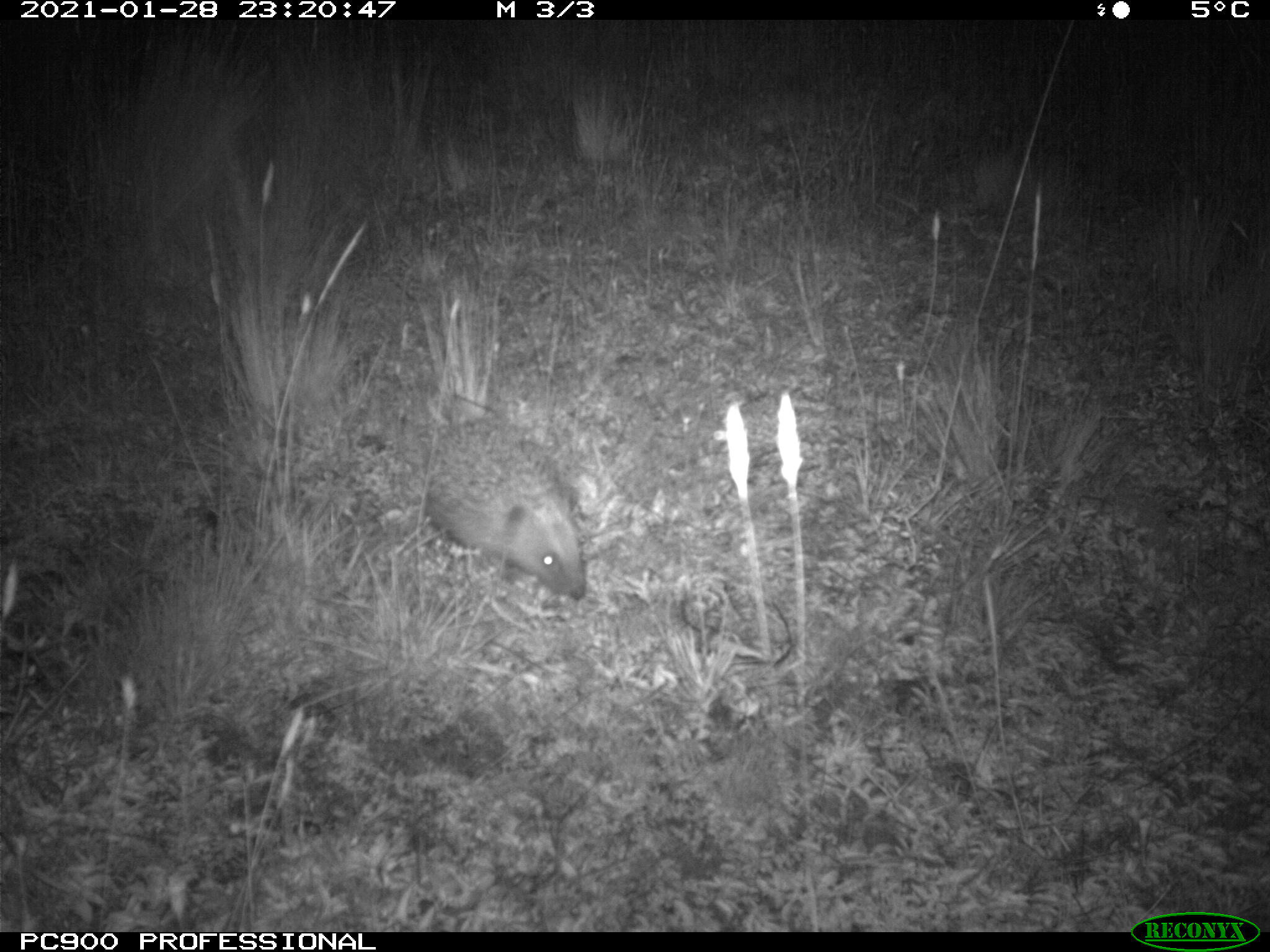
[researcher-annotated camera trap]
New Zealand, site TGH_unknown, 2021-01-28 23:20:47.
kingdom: Animalia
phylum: Chordata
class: Mammalia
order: Eulipotyphla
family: Erinaceidae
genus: Erinaceus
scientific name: Erinaceus europaeus europaeus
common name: european hedgehog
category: hedgehog